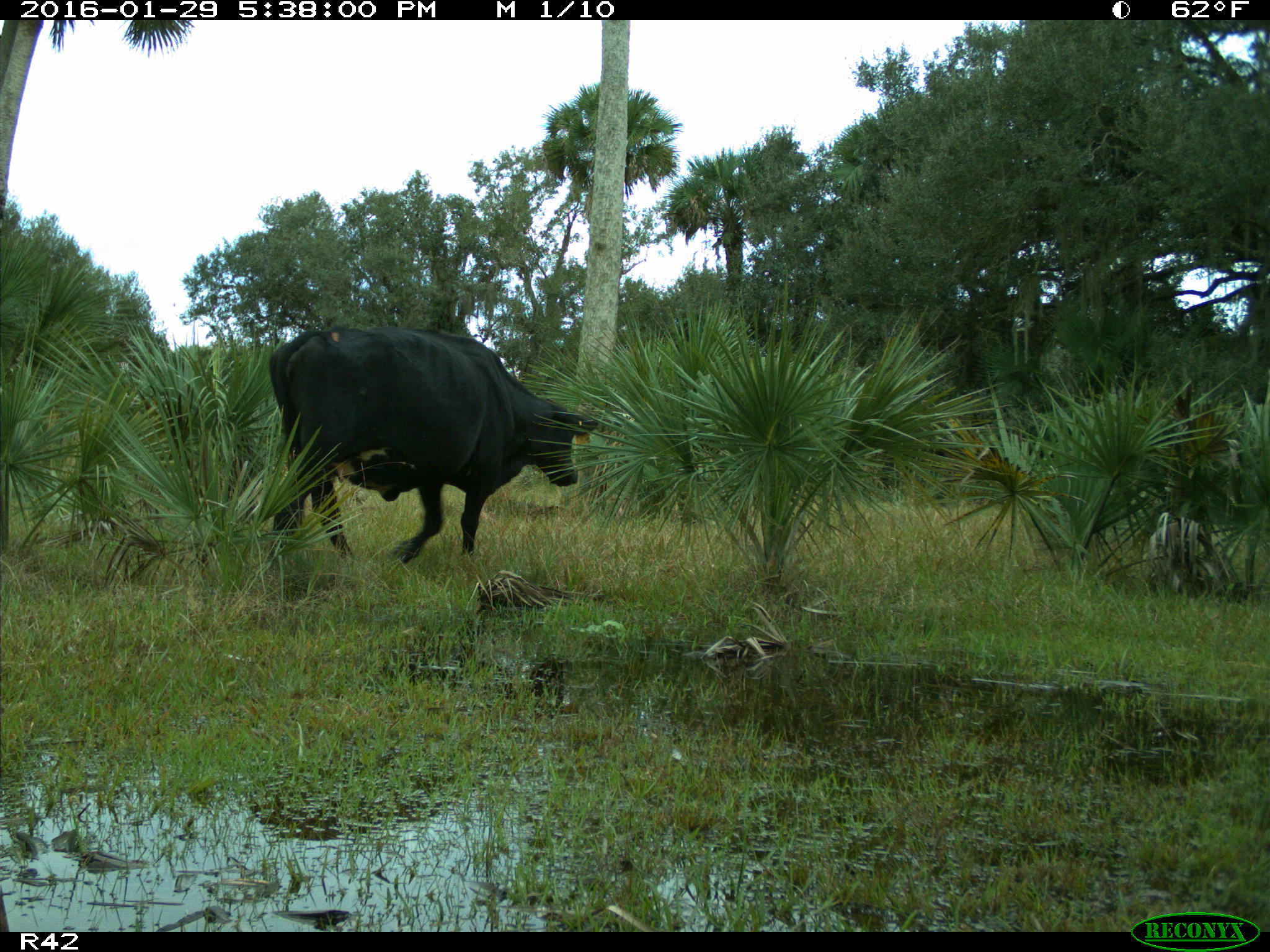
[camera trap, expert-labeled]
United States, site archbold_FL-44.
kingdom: Animalia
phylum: Chordata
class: Mammalia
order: Artiodactyla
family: Bovidae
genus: Bos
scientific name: Bos taurus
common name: domestic cow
Bos taurus (domestic cow).